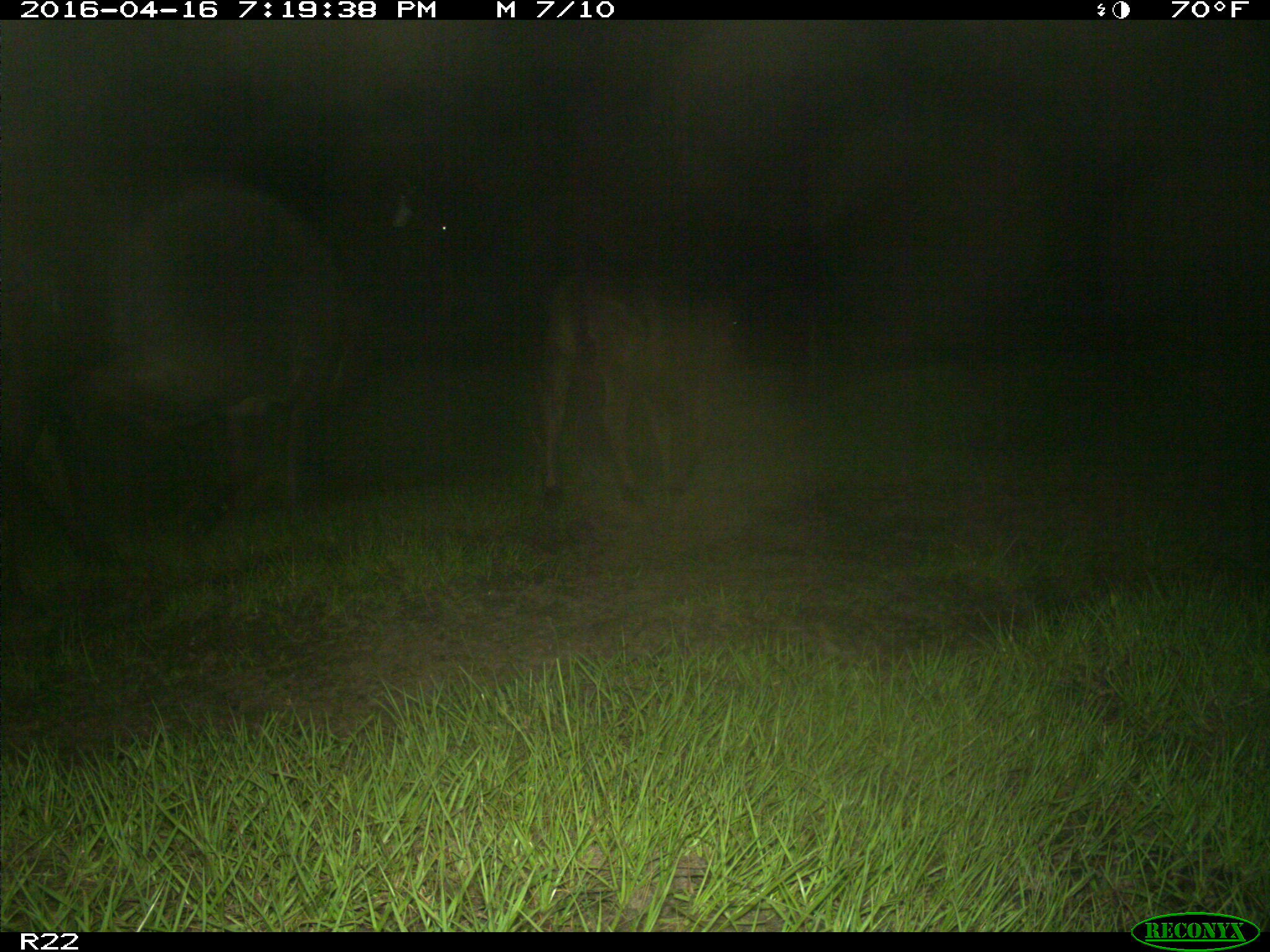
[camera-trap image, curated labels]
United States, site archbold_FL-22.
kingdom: Animalia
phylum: Chordata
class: Mammalia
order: Artiodactyla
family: Bovidae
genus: Bos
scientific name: Bos taurus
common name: domestic cow